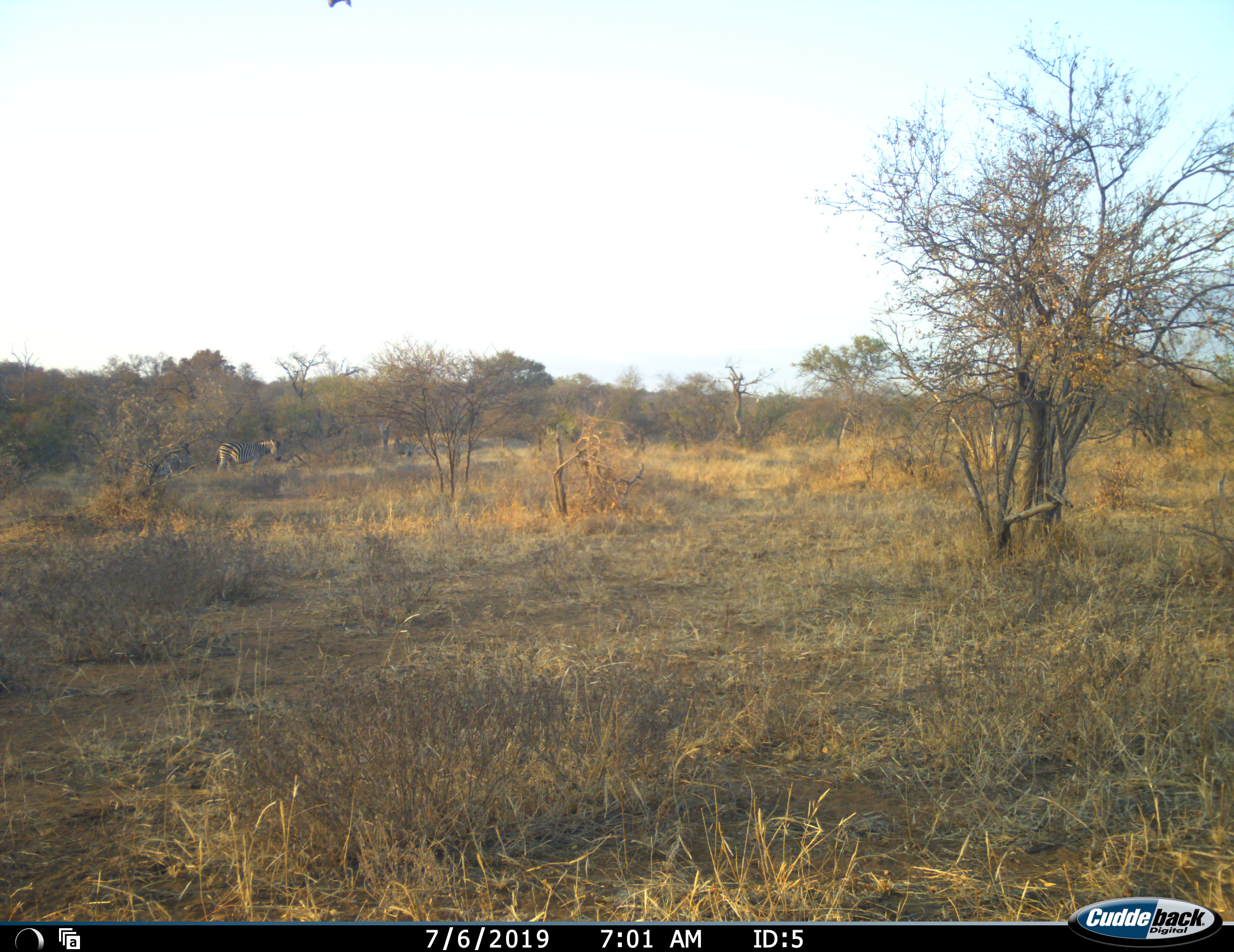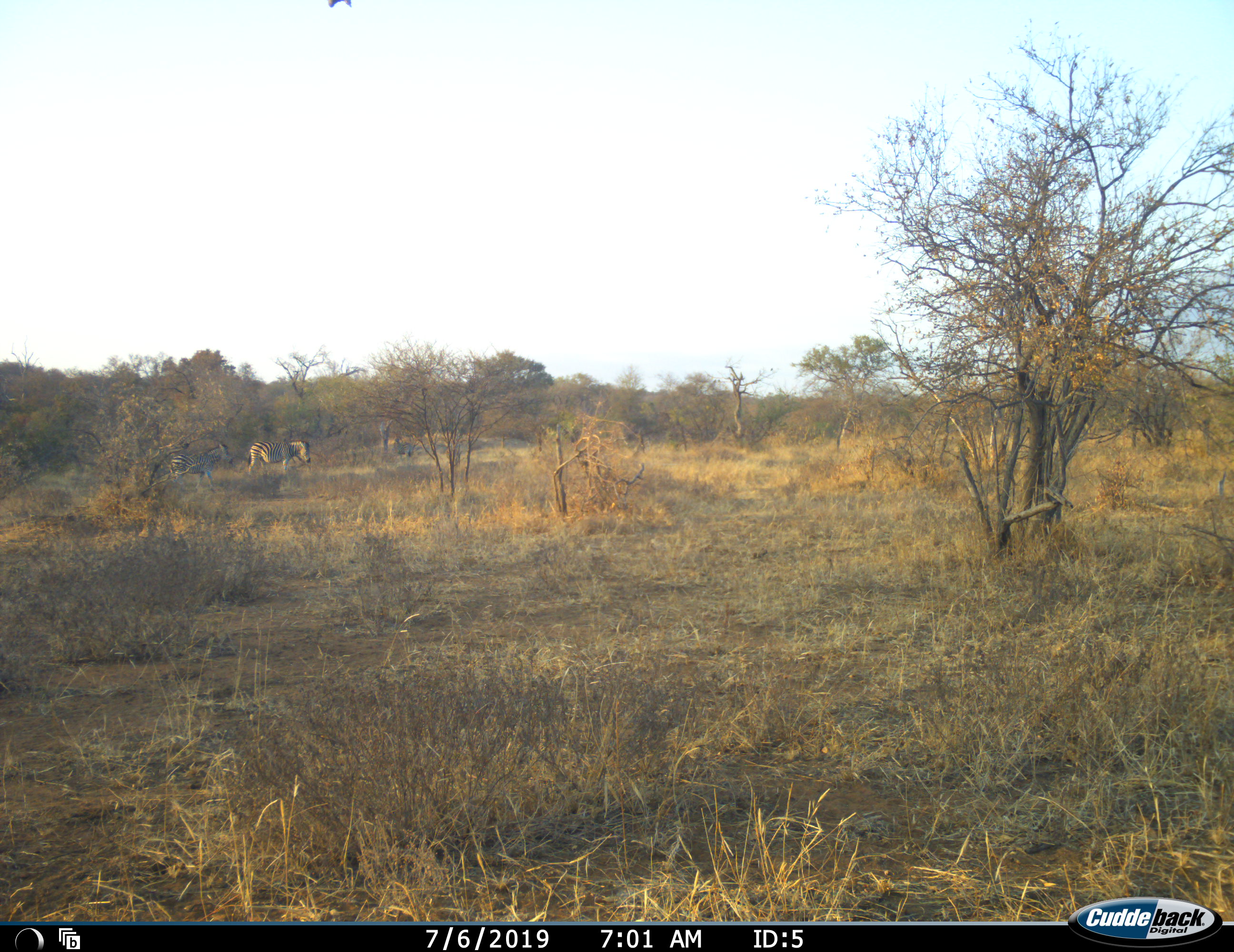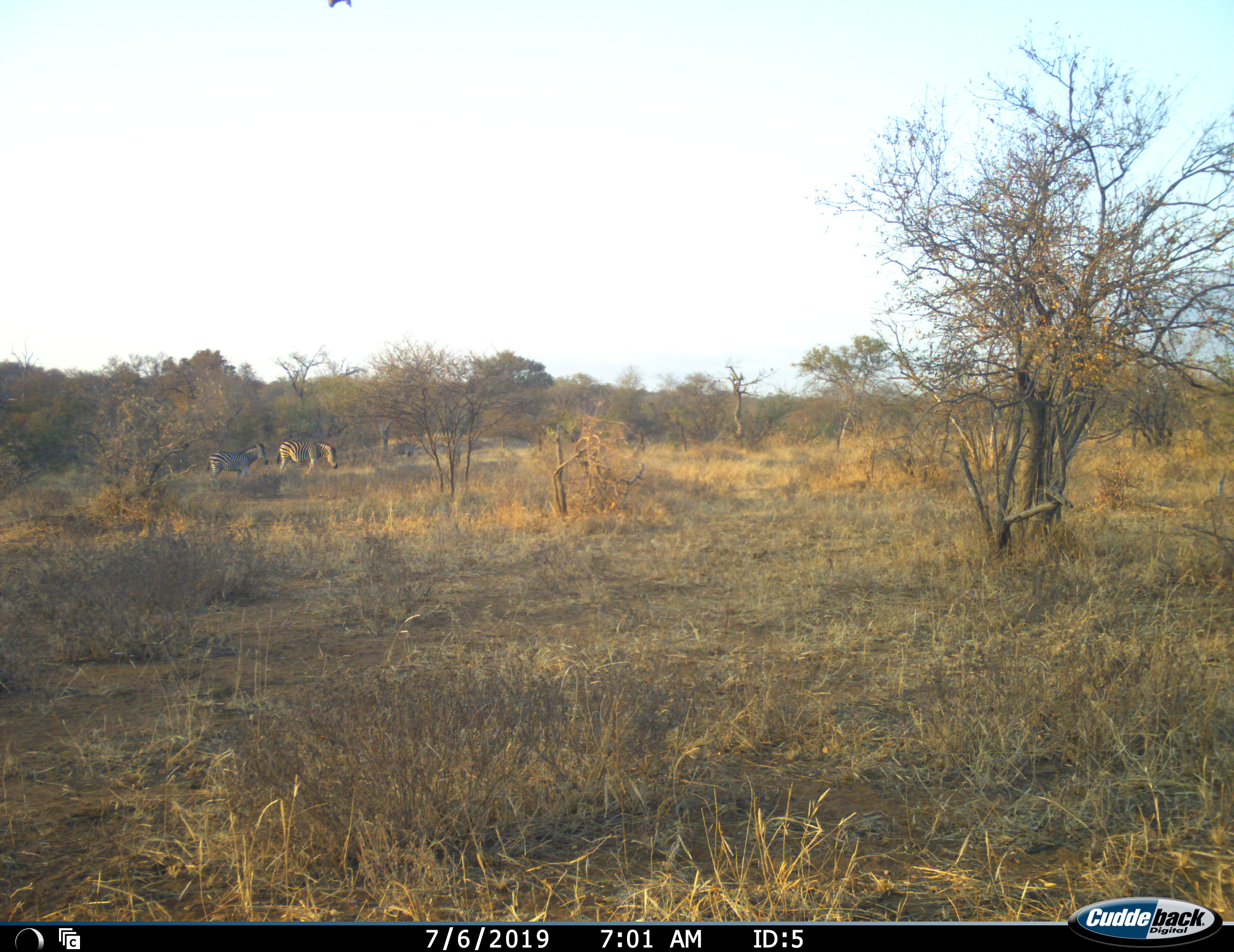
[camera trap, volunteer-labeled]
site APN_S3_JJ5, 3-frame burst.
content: unidentified animal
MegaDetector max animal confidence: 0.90